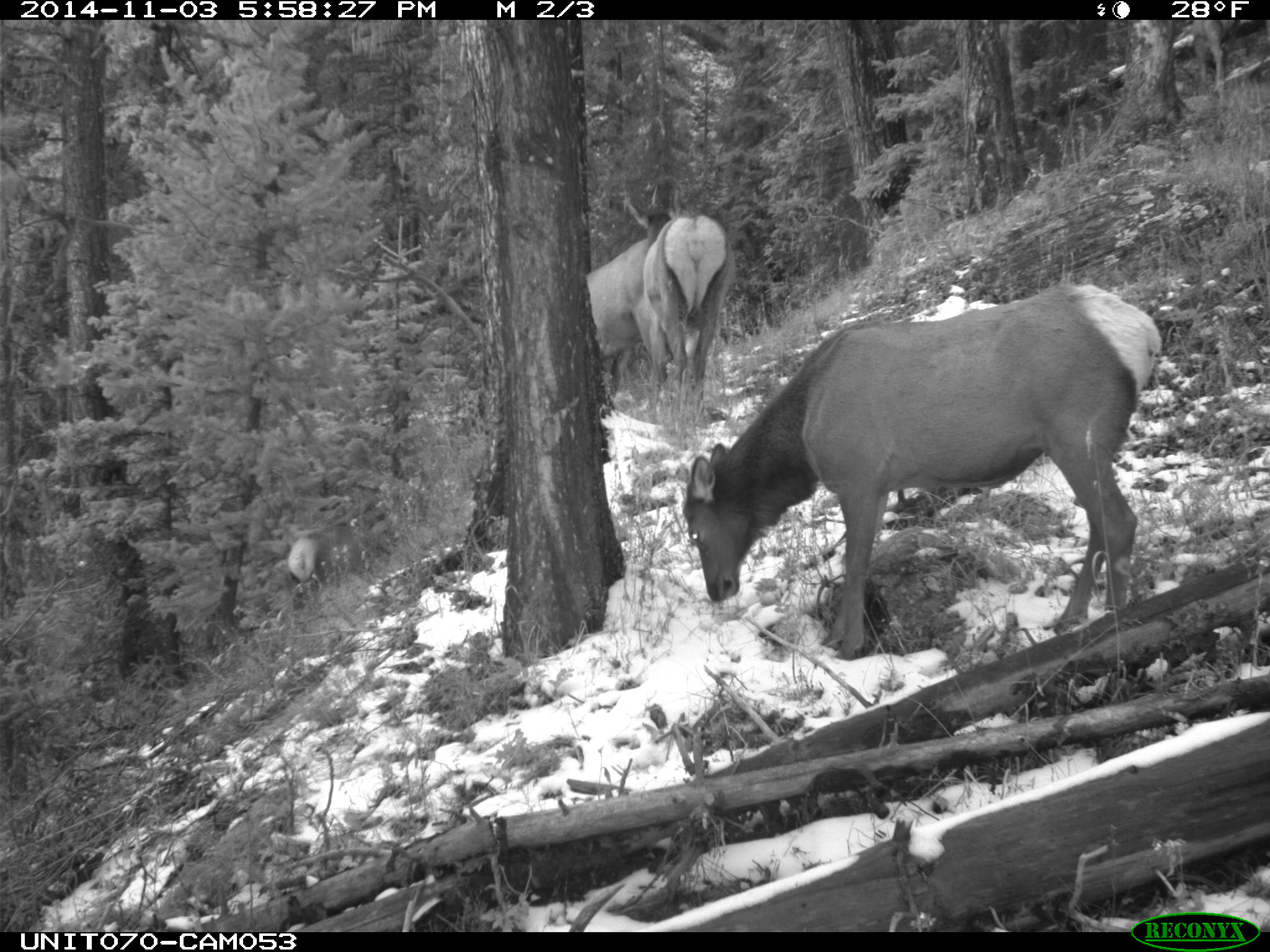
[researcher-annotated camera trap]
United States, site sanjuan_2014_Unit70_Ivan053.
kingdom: Animalia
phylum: Chordata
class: Mammalia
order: Artiodactyla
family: Cervidae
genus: Cervus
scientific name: Cervus elaphus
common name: red deer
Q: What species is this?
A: Cervus elaphus (red deer).